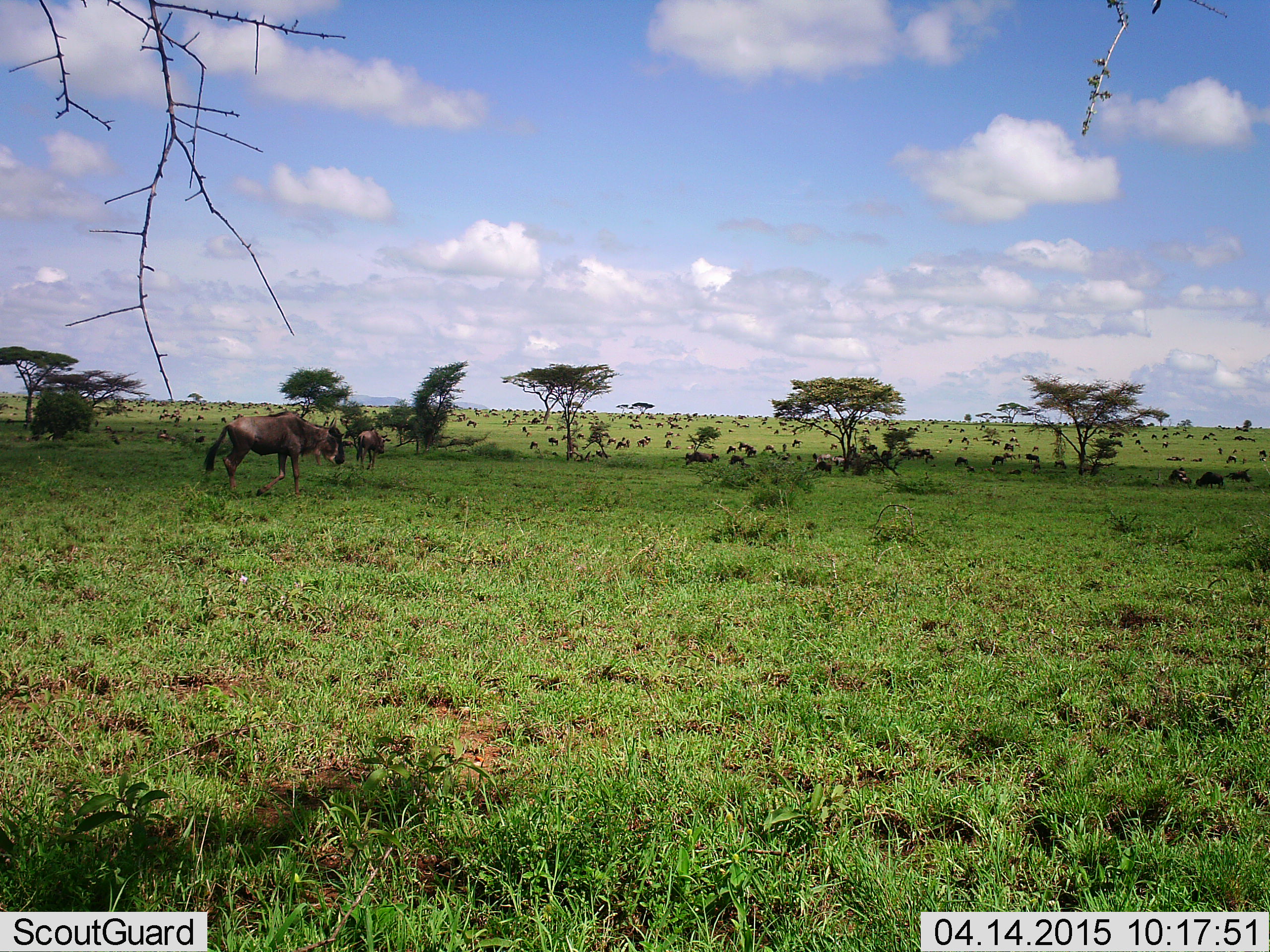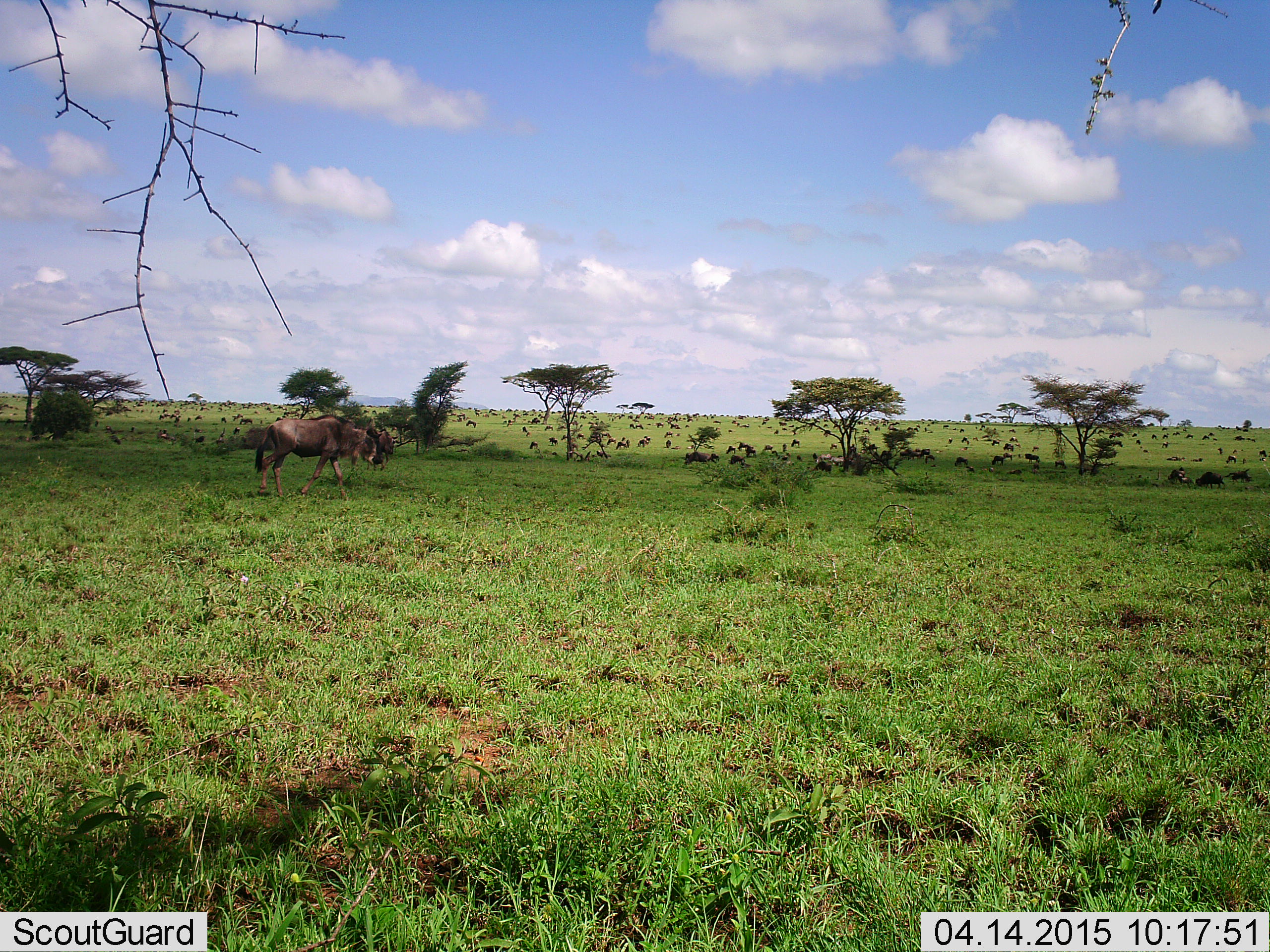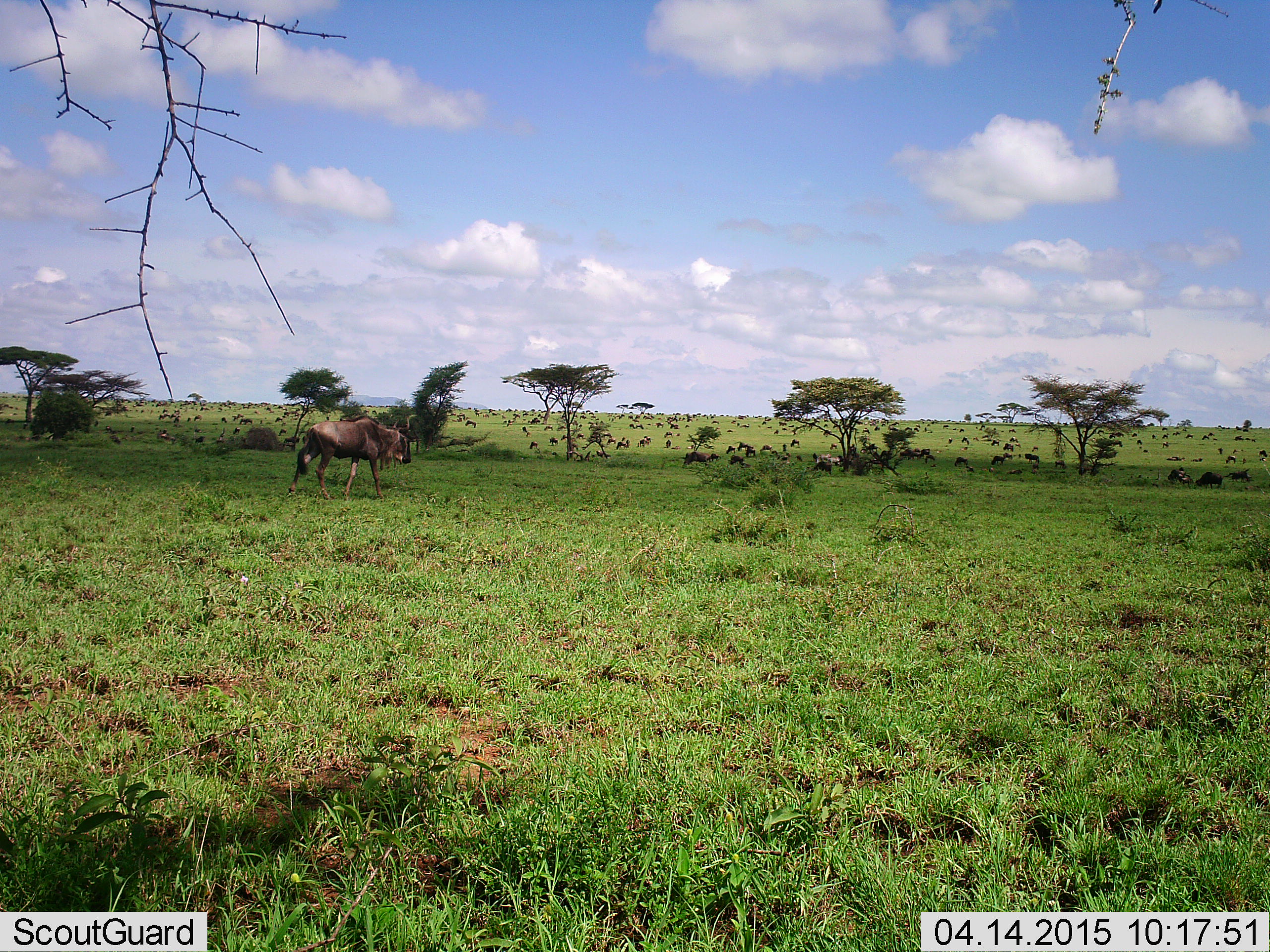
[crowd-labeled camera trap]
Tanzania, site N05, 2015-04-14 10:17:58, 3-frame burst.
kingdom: Animalia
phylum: Chordata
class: Mammalia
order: Artiodactyla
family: Bovidae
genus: Connochaetes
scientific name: Connochaetes taurinus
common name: blue wildebeest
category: wildebeest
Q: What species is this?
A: Wildebeest (blue wildebeest) (Connochaetes taurinus).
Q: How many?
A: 11-50.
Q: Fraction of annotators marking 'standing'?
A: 40%.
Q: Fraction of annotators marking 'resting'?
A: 30%.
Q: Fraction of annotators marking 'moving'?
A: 100%.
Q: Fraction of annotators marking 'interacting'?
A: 0%.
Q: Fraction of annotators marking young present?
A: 0%.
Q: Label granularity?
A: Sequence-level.